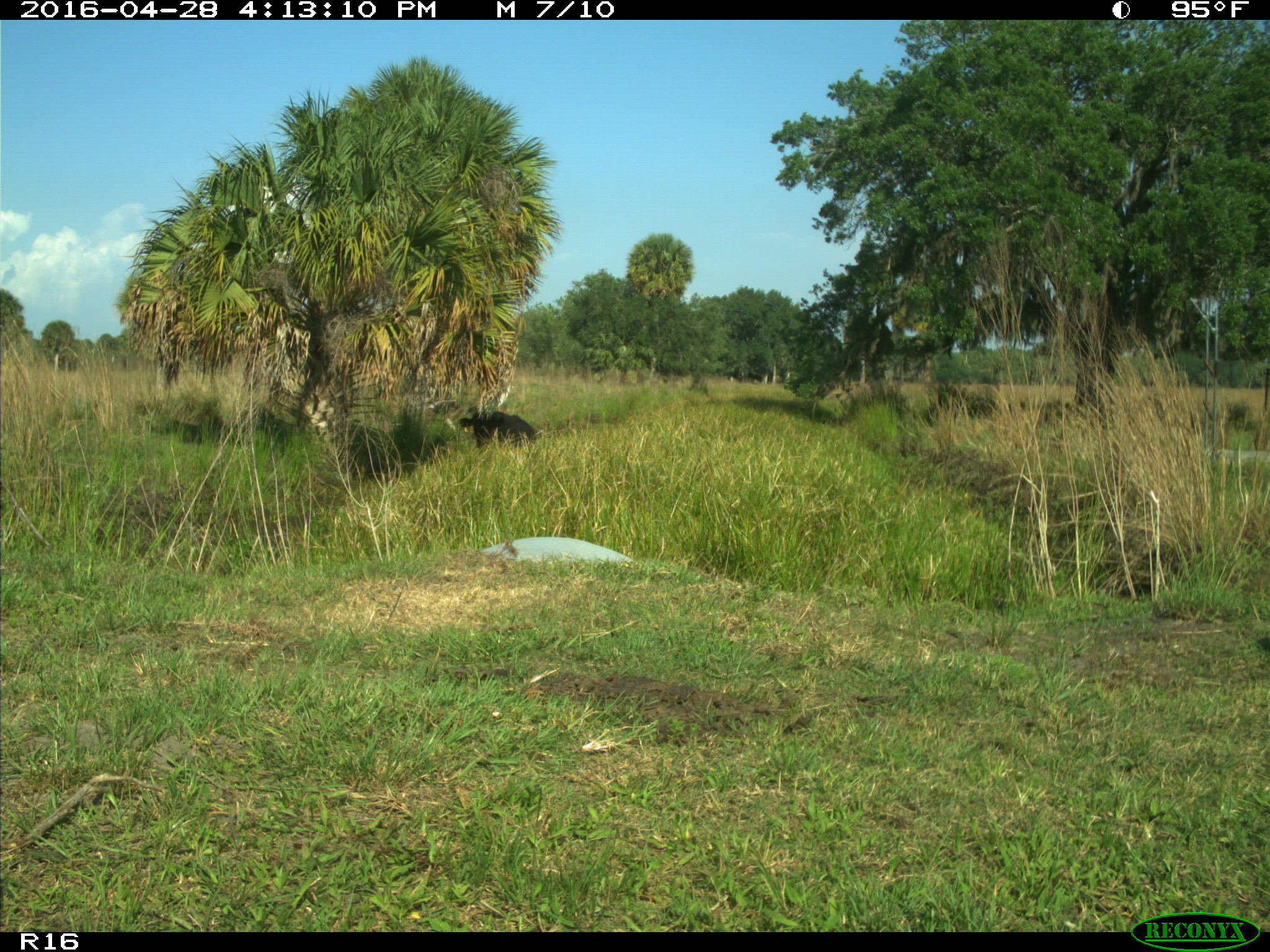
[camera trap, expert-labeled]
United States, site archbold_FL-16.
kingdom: Animalia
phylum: Chordata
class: Mammalia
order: Artiodactyla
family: Bovidae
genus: Bos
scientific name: Bos taurus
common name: domestic cow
Bos taurus (domestic cow).